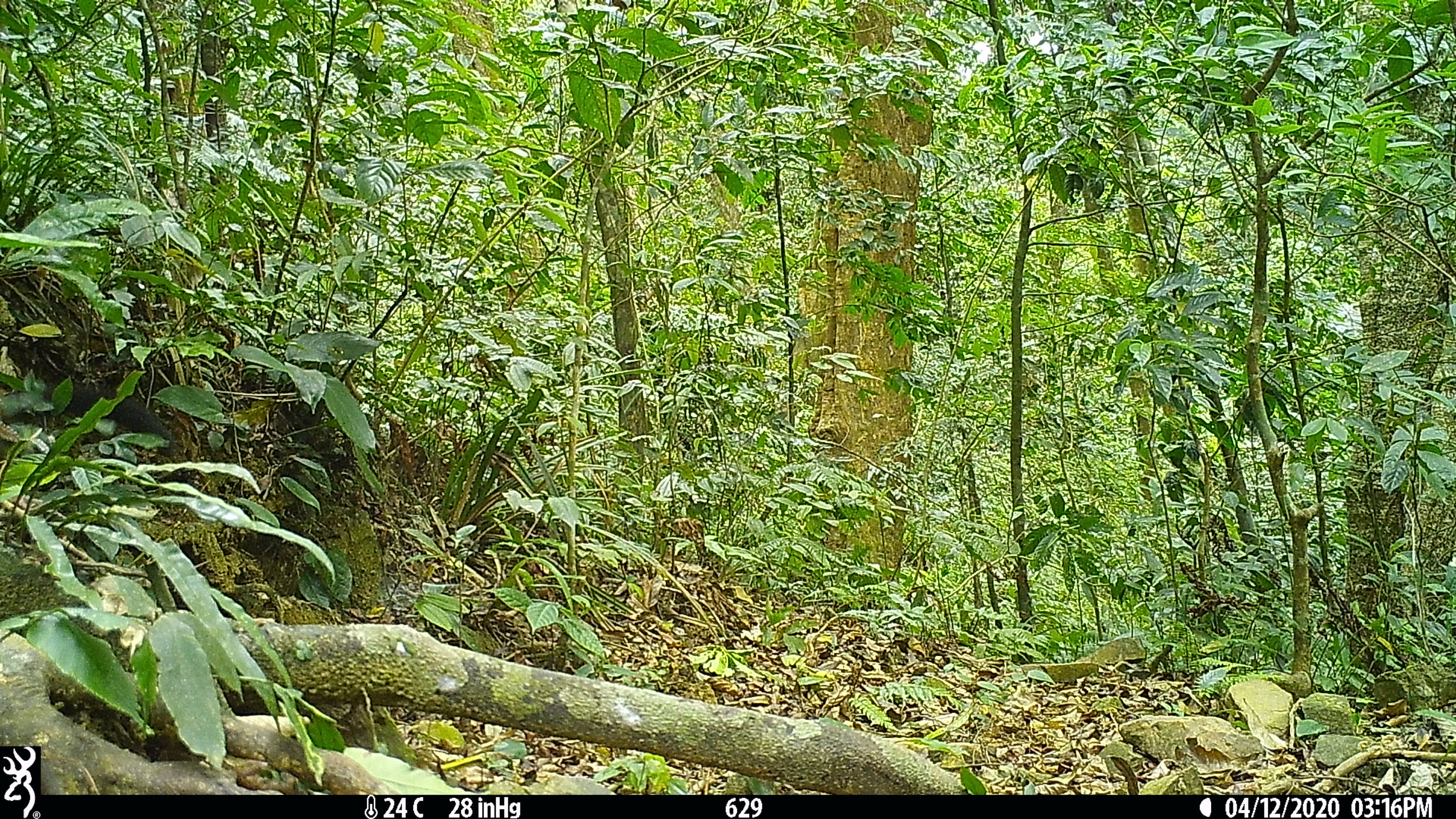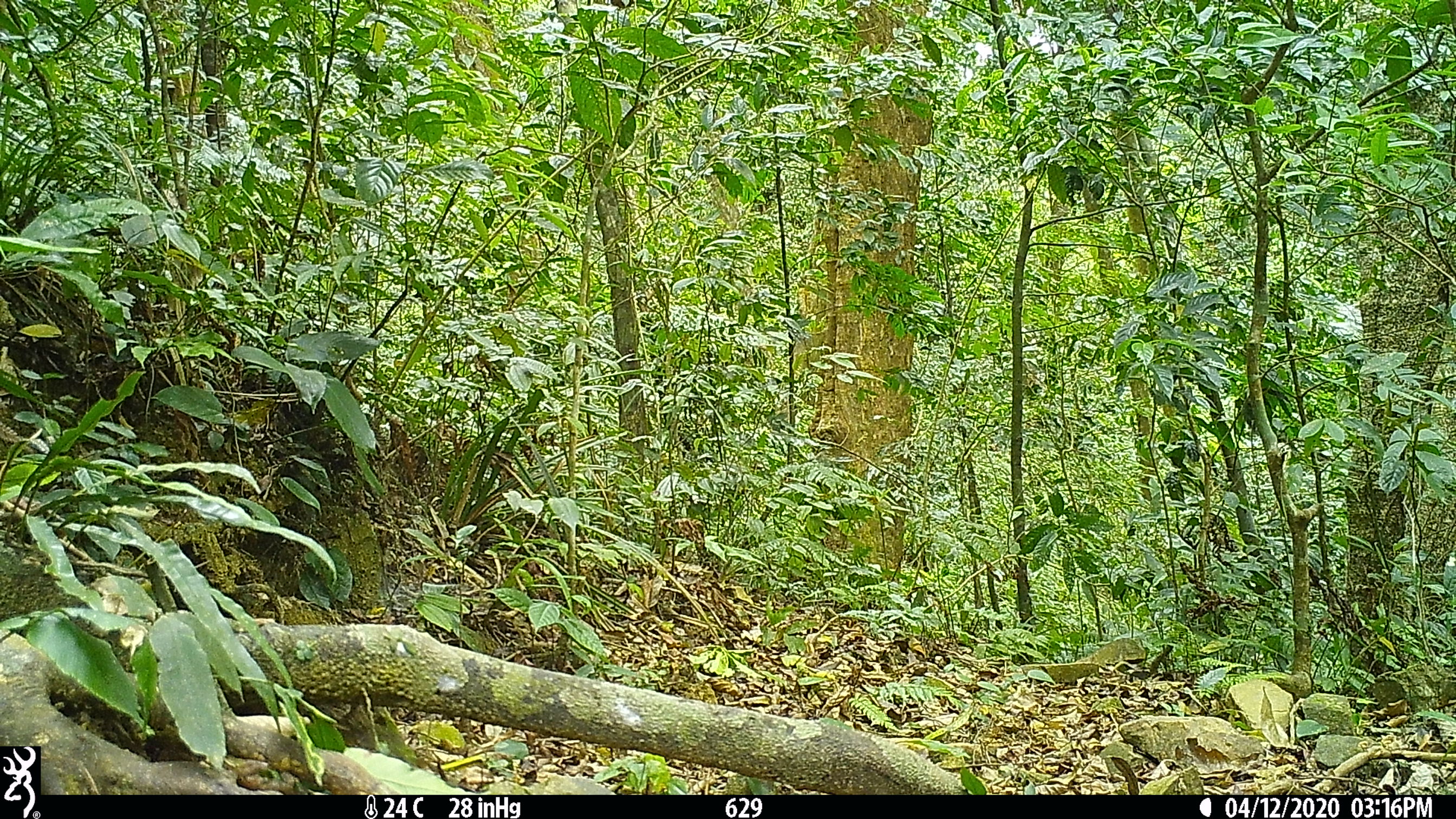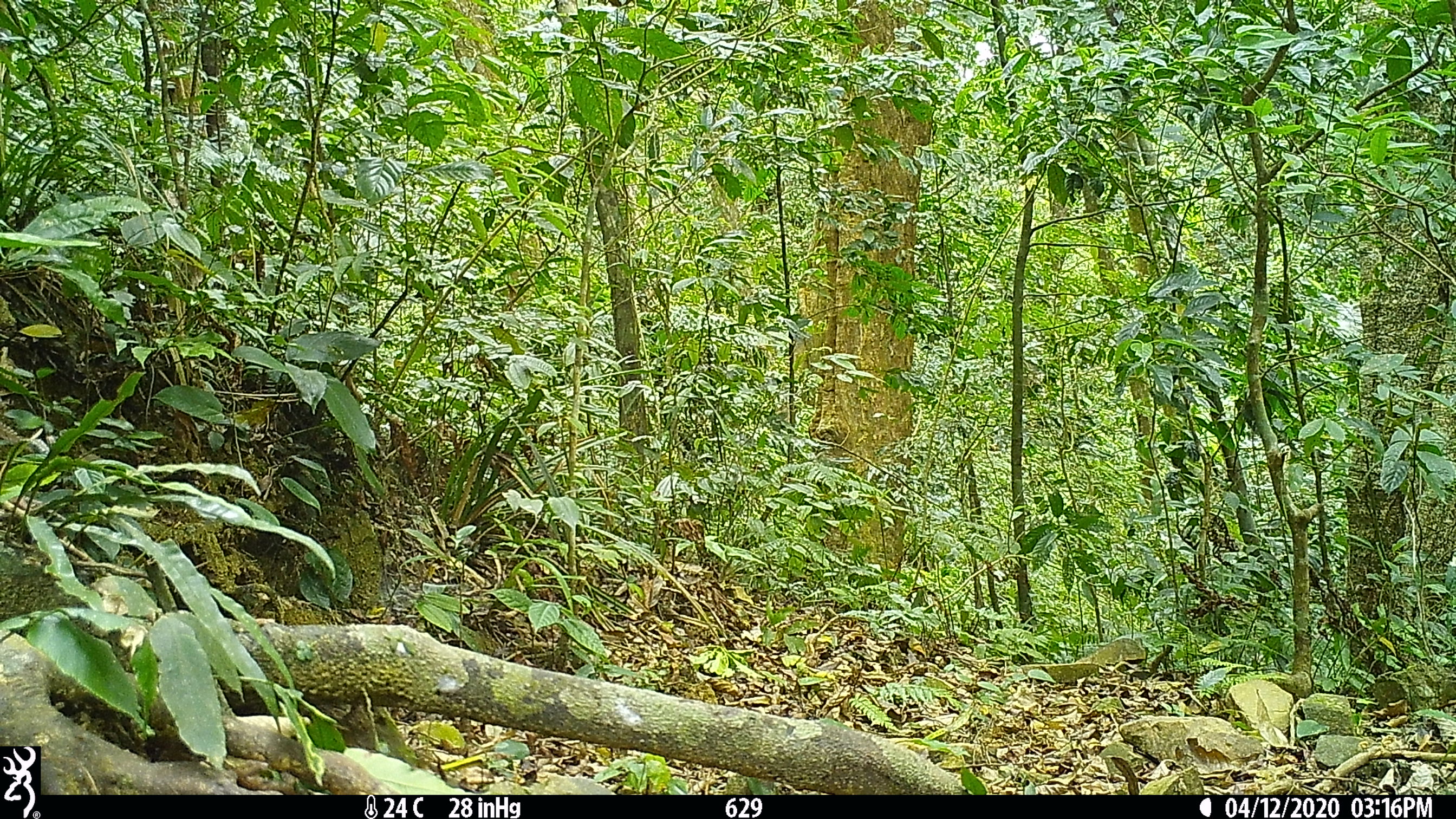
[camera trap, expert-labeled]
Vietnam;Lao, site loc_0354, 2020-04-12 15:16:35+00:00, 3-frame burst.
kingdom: Animalia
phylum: Chordata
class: Mammalia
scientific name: Mammalia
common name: mammal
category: unidentified small mammal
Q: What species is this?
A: Unidentified small mammal (mammal) (Mammalia).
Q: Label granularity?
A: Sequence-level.